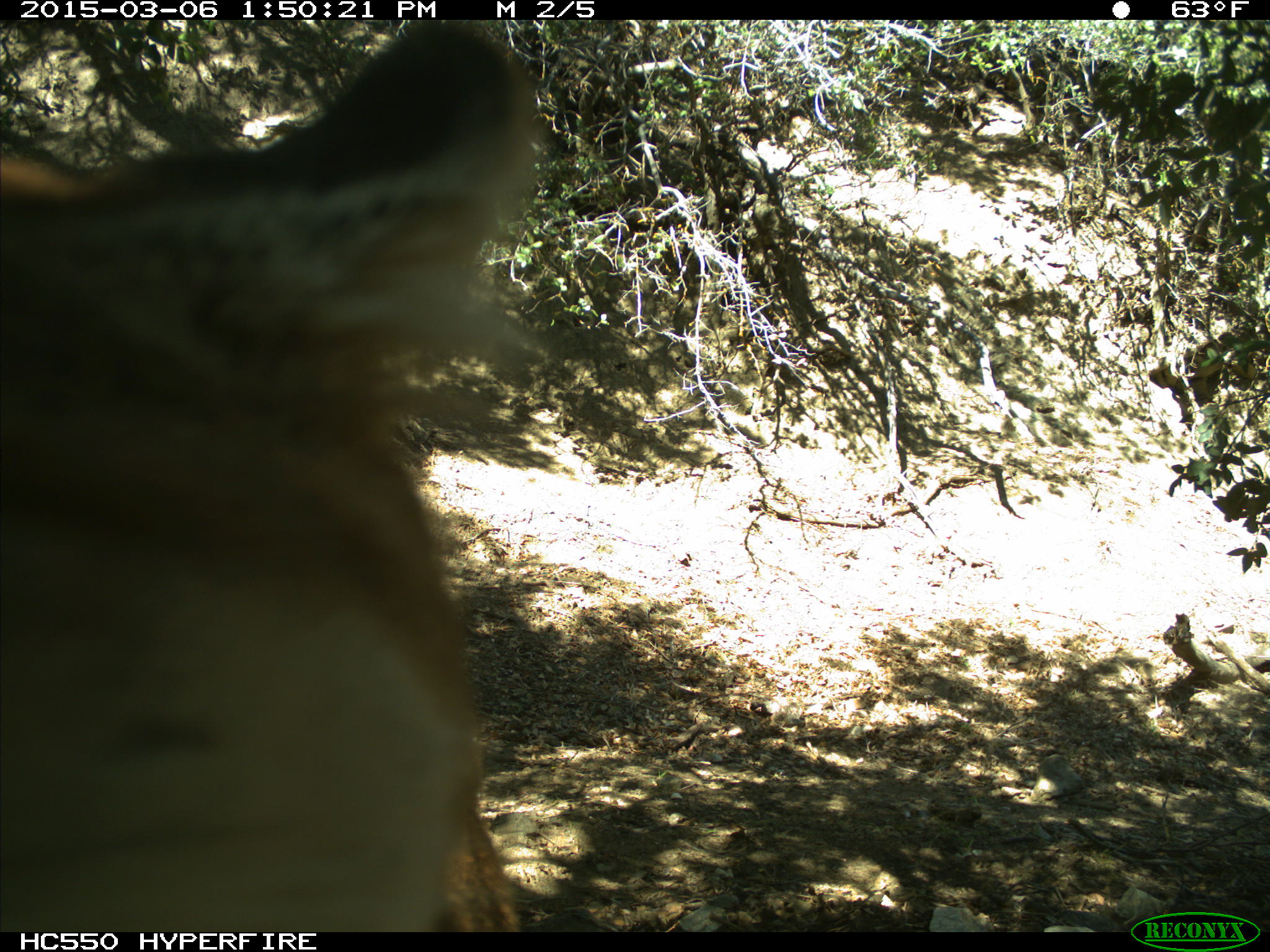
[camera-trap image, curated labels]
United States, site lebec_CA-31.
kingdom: Animalia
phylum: Chordata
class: Mammalia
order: Carnivora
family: Felidae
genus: Puma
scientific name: Puma concolor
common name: mountain lion